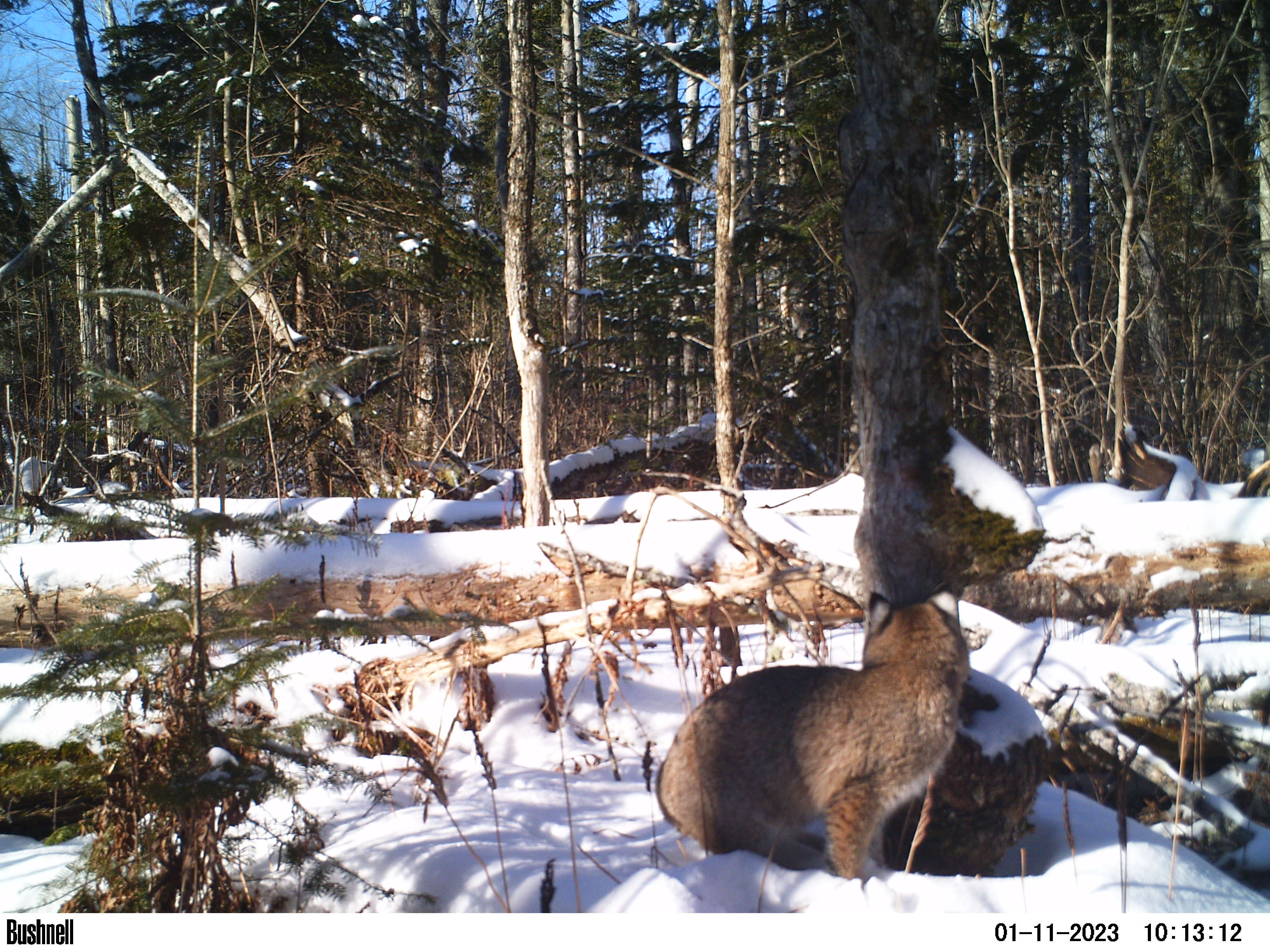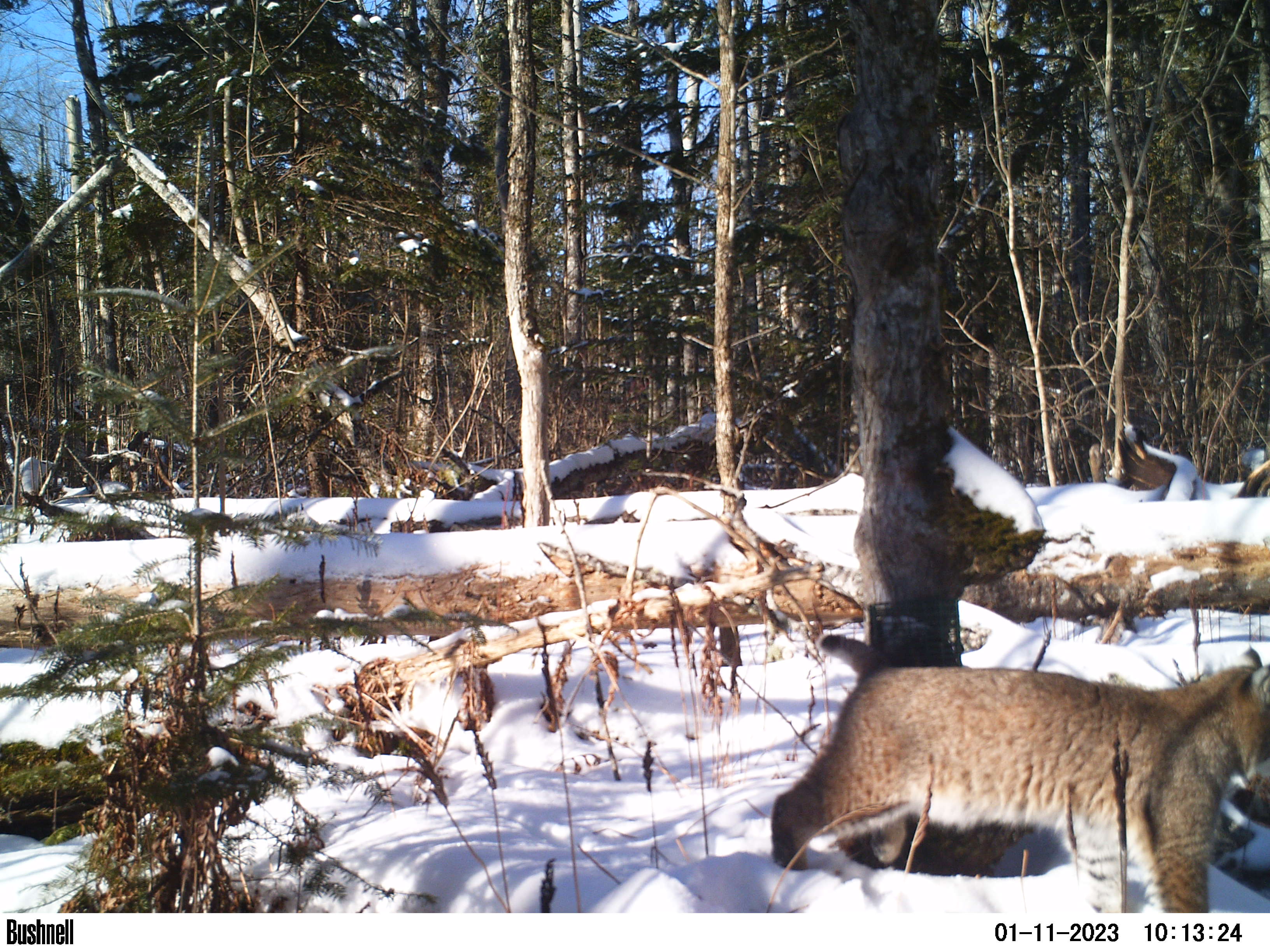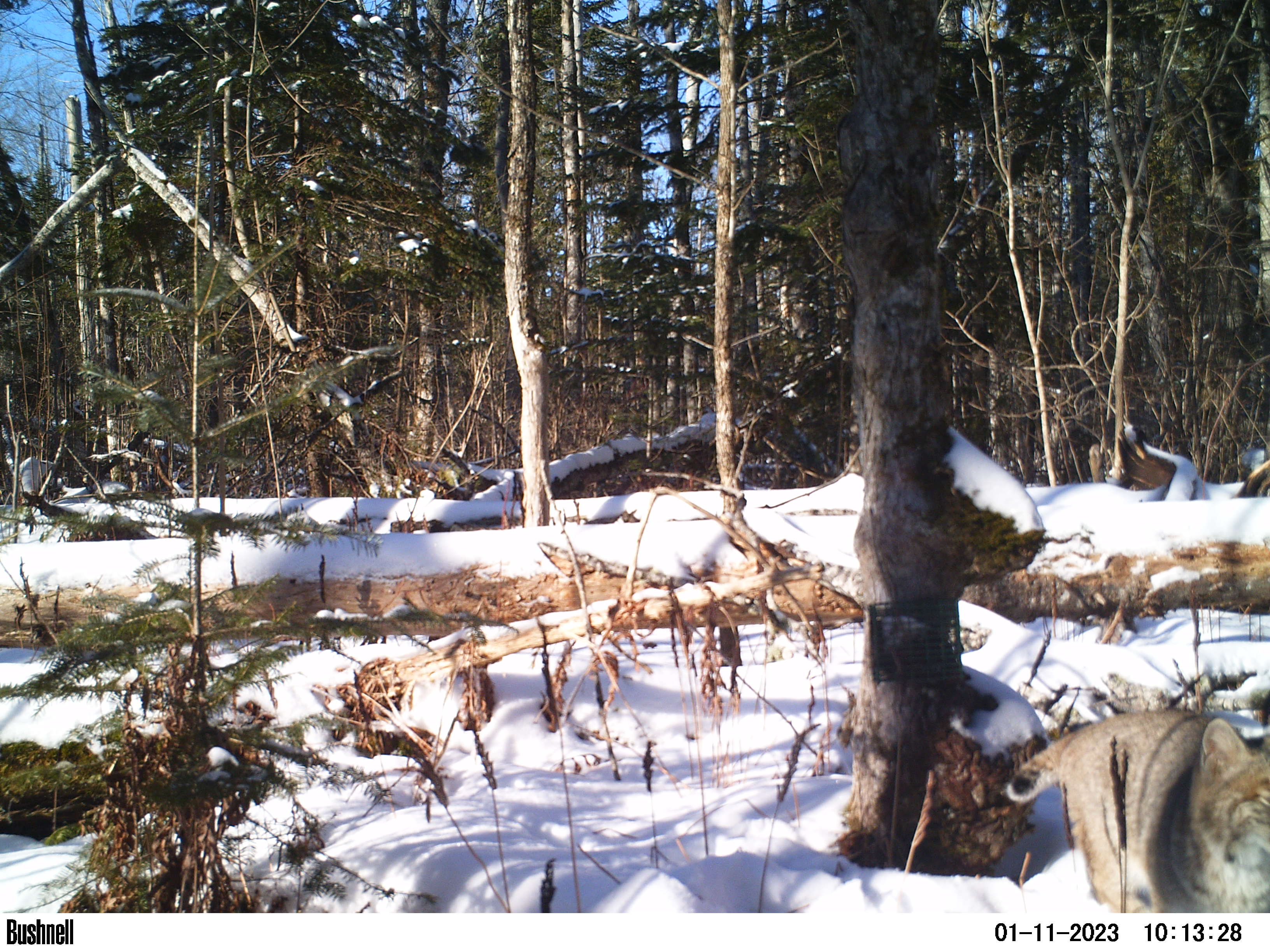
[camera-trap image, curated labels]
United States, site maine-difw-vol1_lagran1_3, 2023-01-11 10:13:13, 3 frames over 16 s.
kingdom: Animalia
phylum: Chordata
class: Mammalia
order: Carnivora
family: Felidae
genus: Lynx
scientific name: Lynx rufus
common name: bobcat